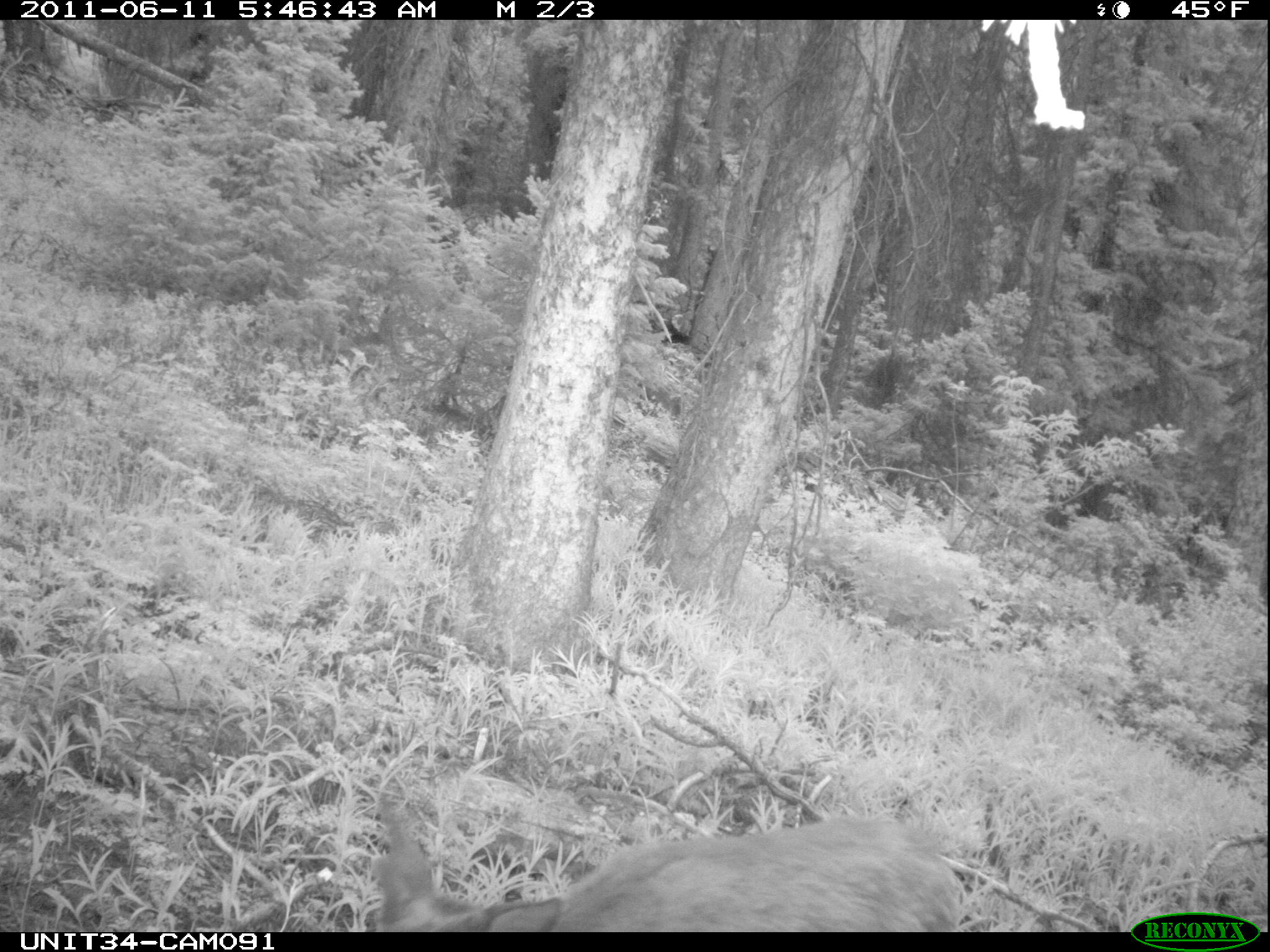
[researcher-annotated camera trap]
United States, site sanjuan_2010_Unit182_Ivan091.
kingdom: Animalia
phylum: Chordata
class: Mammalia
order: Artiodactyla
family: Cervidae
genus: Odocoileus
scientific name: Odocoileus hemionus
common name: mule deer